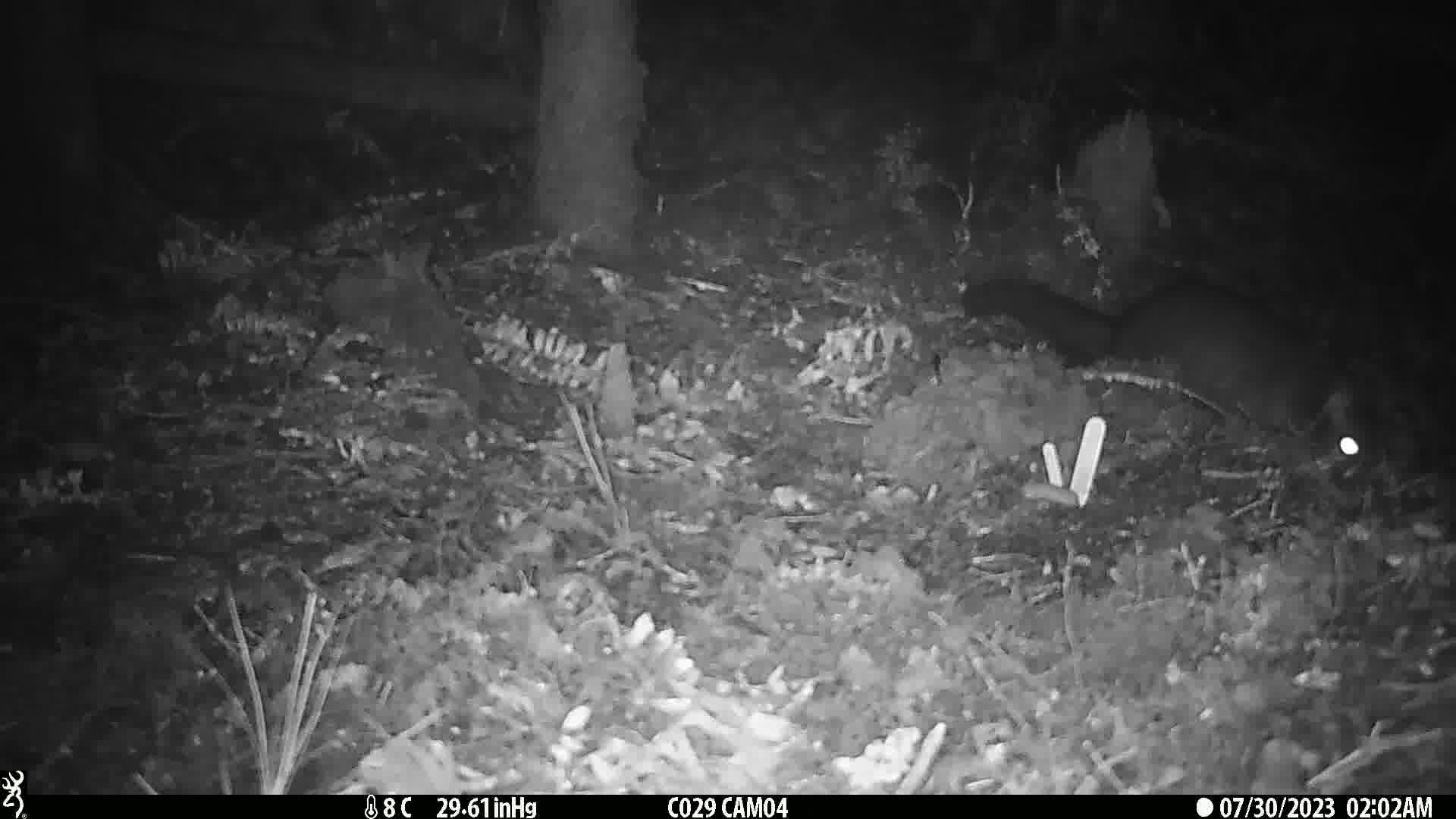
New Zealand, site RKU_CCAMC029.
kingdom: Animalia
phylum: Chordata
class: Mammalia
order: Diprotodontia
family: Phalangeridae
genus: Trichosurus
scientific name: Trichosurus vulpecula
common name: common brushtail possum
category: possum